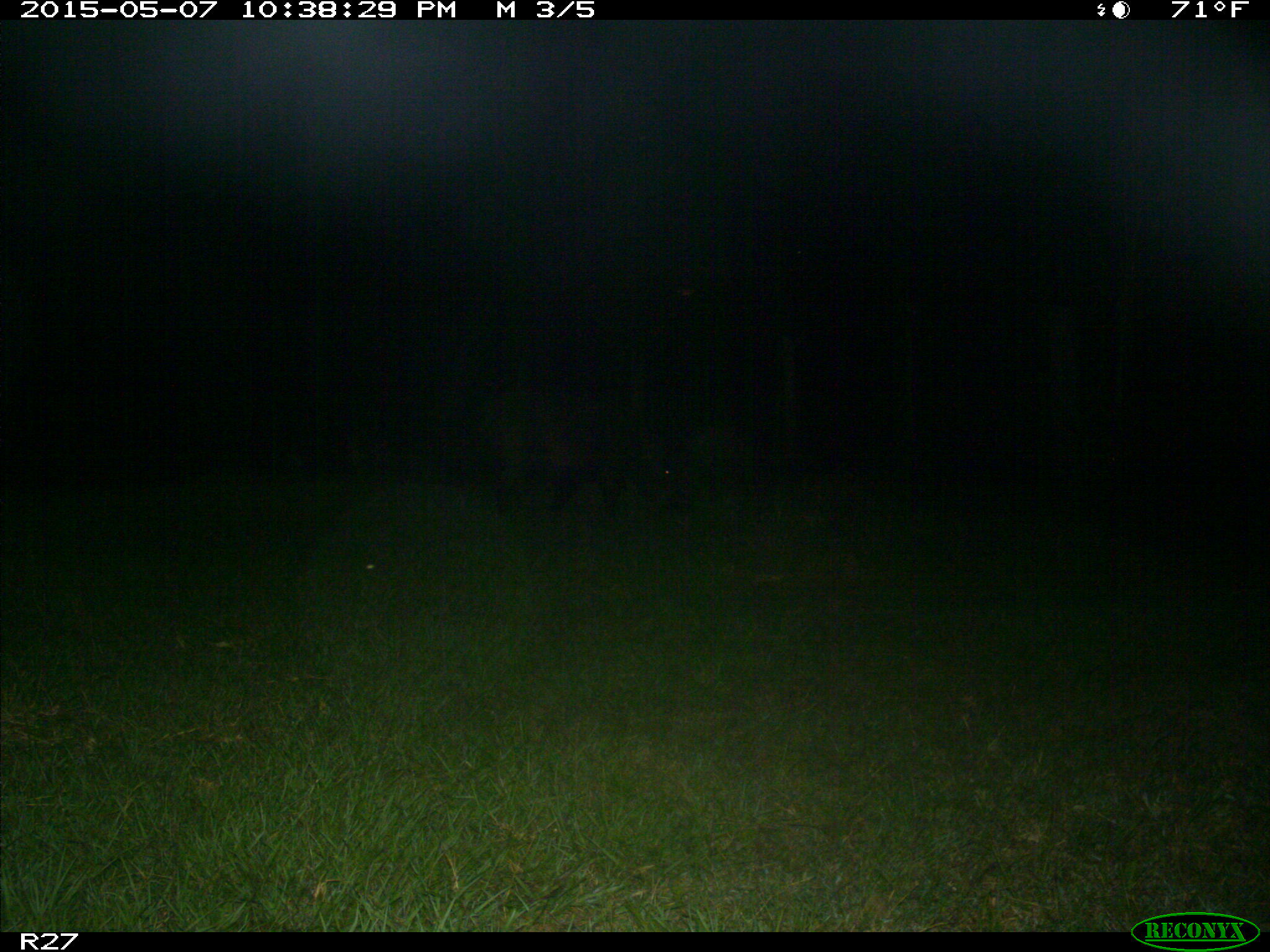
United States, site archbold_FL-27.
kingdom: Animalia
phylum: Chordata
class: Mammalia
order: Artiodactyla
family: Suidae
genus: Sus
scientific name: Sus scrofa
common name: wild boar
Sus scrofa (wild boar).